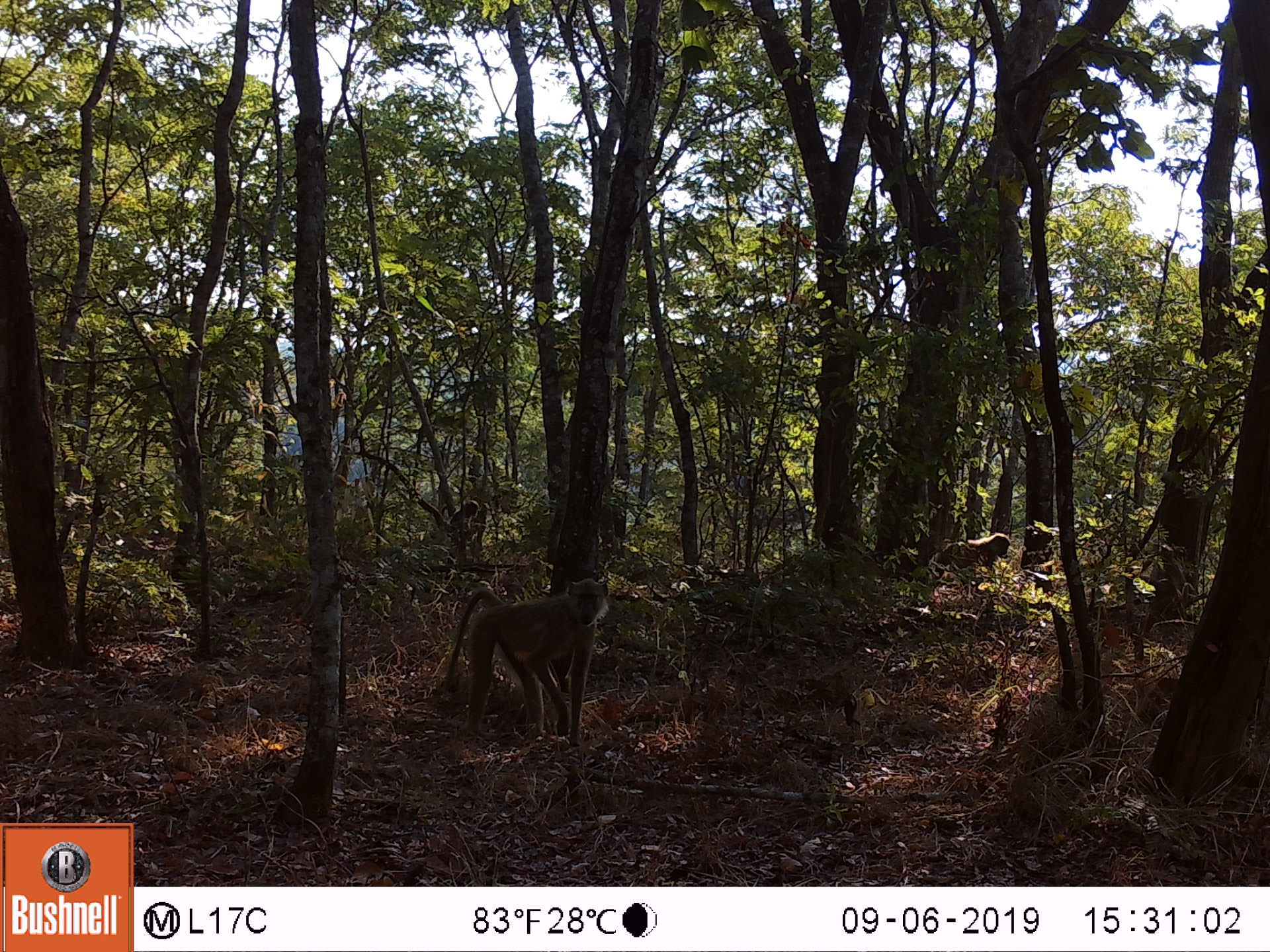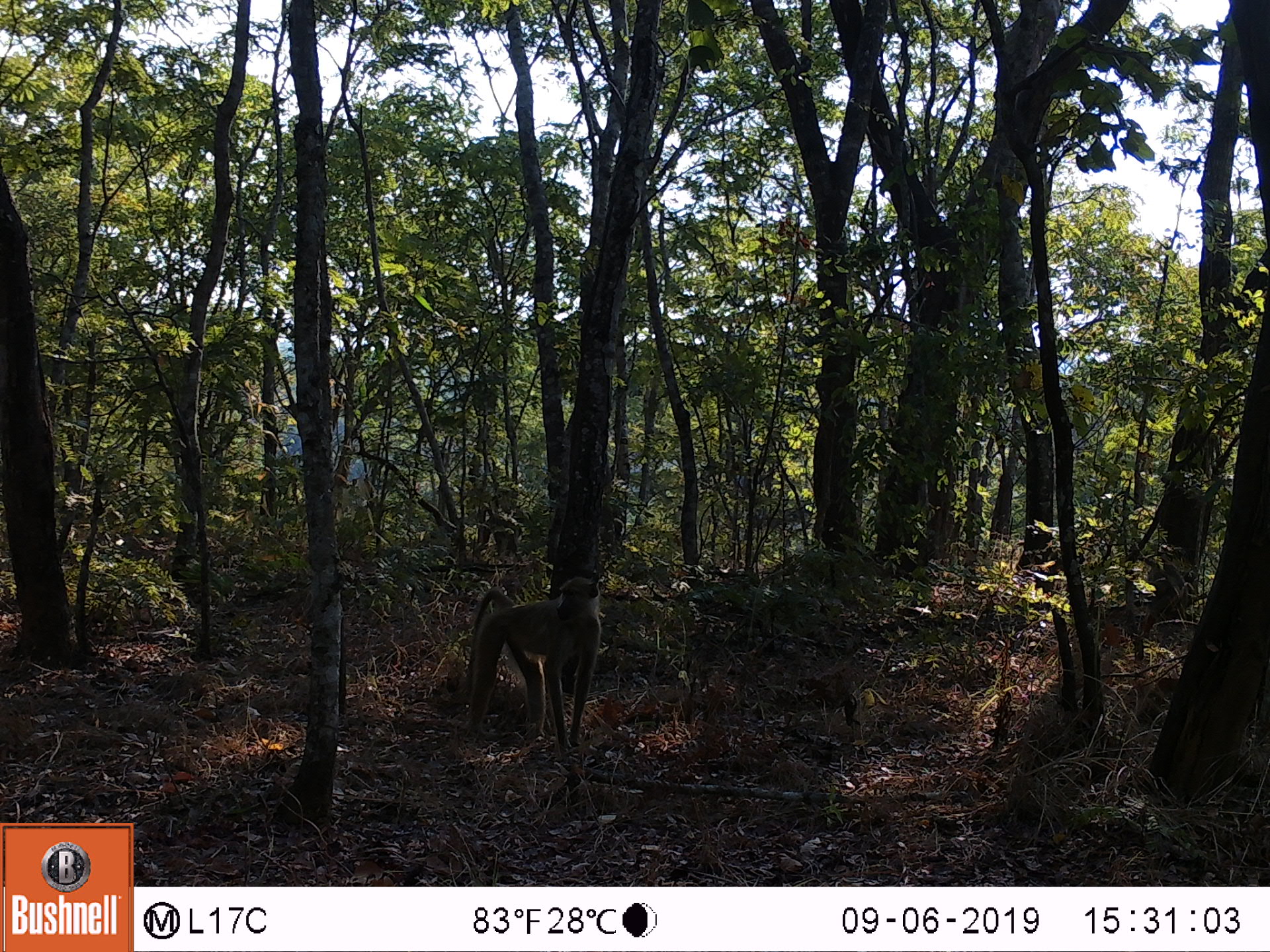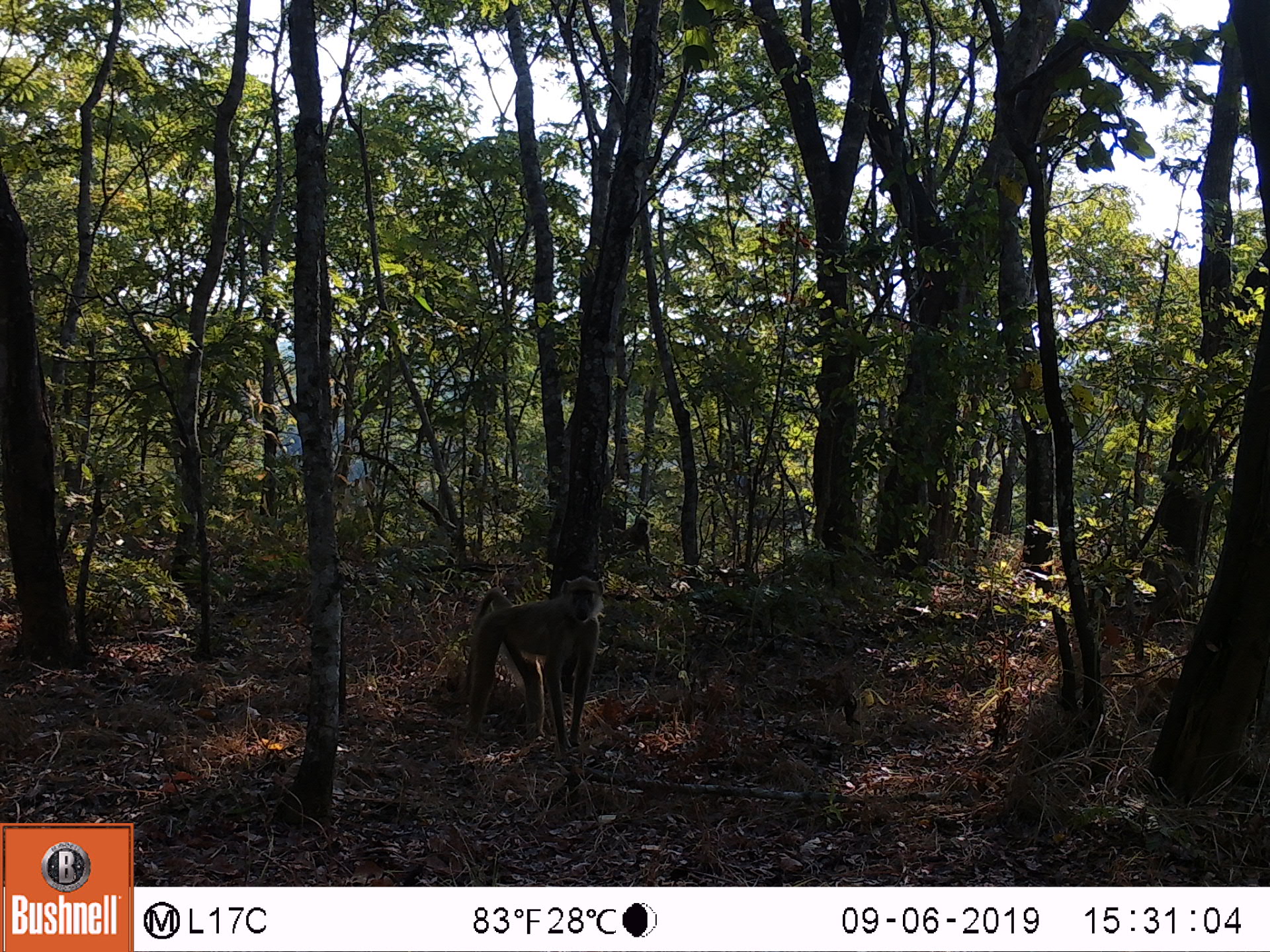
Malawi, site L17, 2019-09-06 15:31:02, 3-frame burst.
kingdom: Animalia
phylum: Chordata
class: Mammalia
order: Primates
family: Cercopithecidae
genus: Papio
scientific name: Papio cynocephalus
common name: yellow baboon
Yellow baboon (Papio cynocephalus), count 4.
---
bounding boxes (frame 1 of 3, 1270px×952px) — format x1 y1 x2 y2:
yellow baboon: 445 570 617 739; 934 530 1012 580; 442 488 494 557; 1147 541 1199 610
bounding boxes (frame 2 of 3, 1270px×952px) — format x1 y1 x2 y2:
yellow baboon: 457 574 605 745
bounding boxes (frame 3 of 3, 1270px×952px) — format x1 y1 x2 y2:
yellow baboon: 456 571 610 754; 606 510 657 568